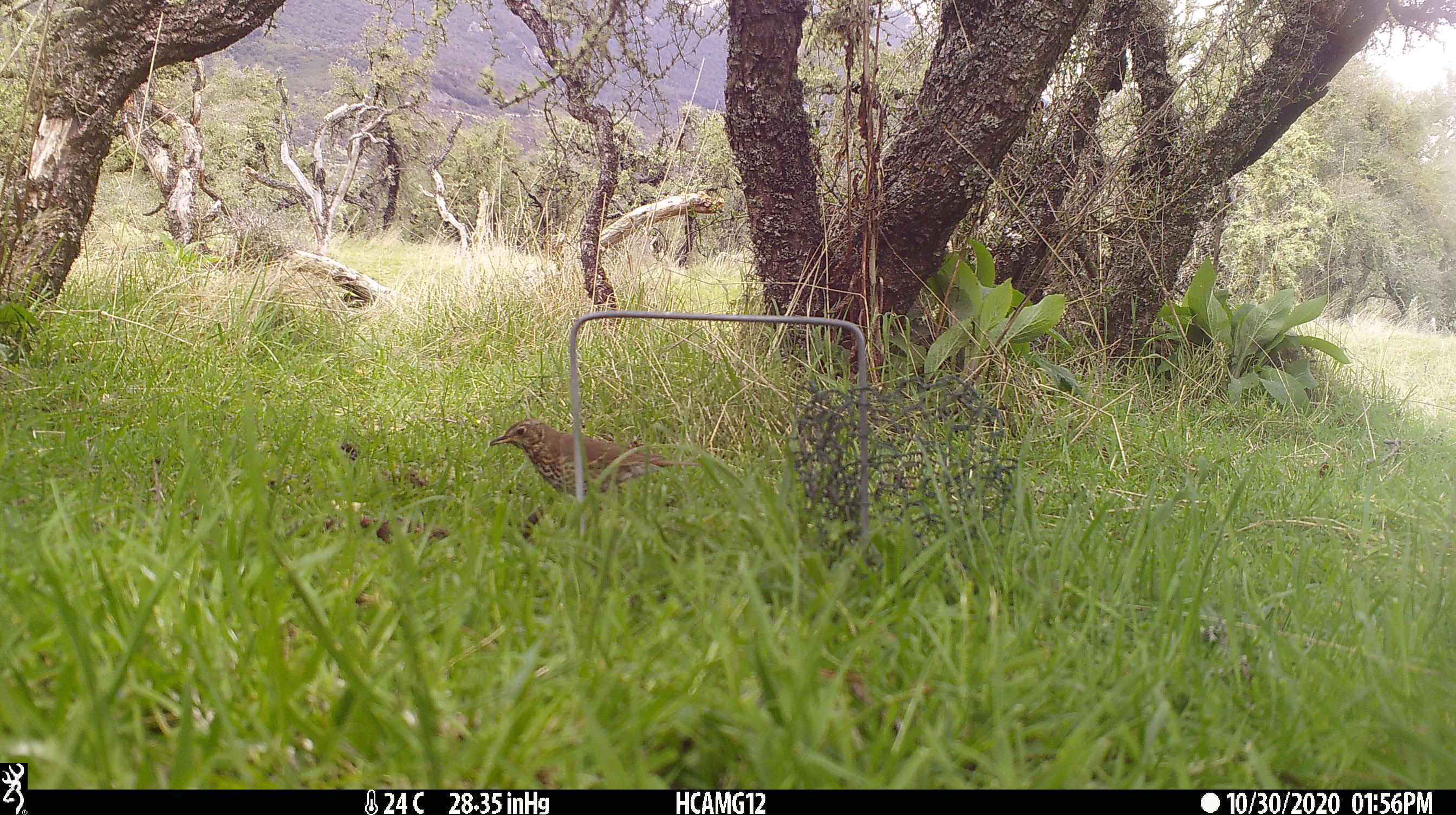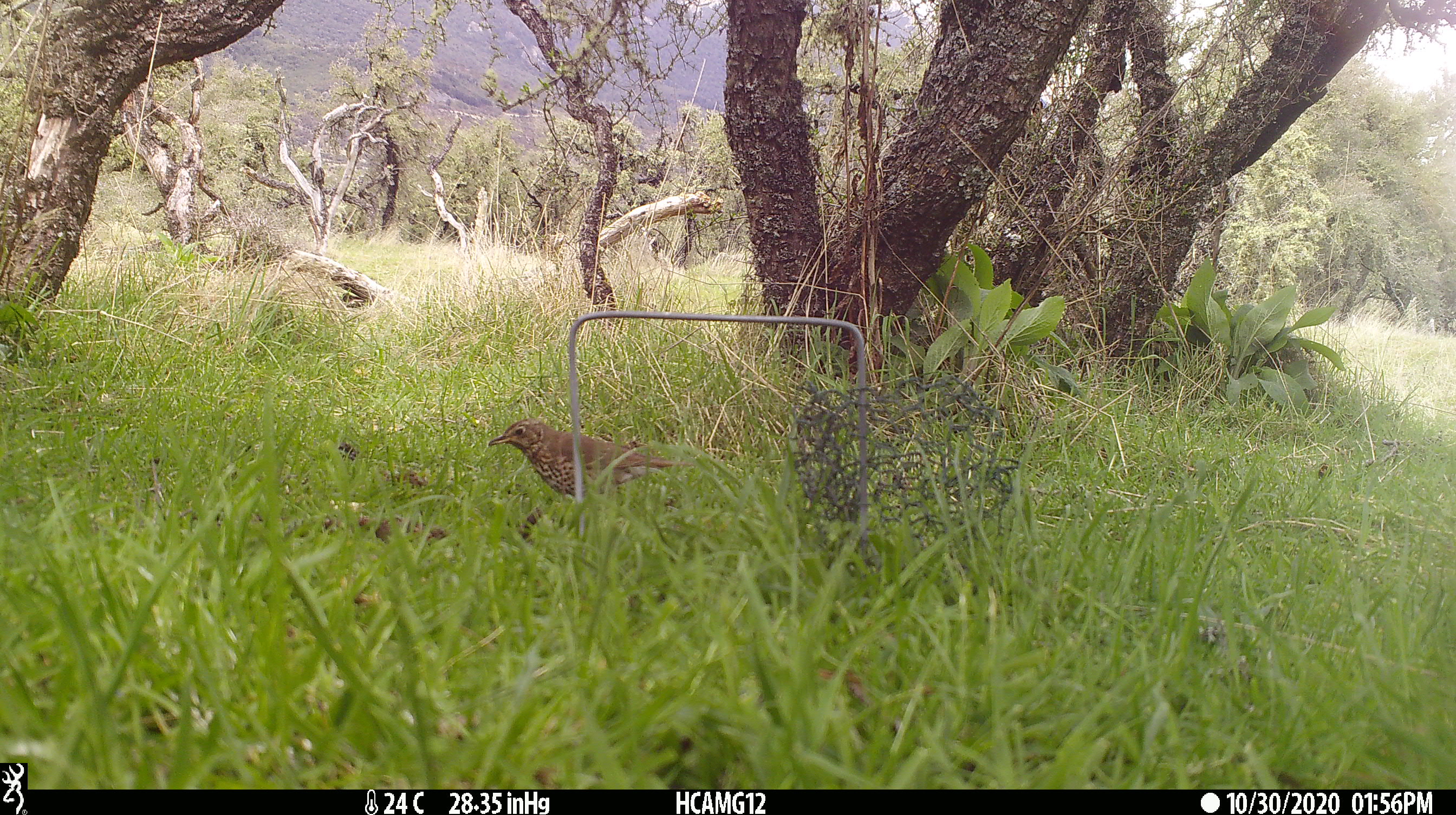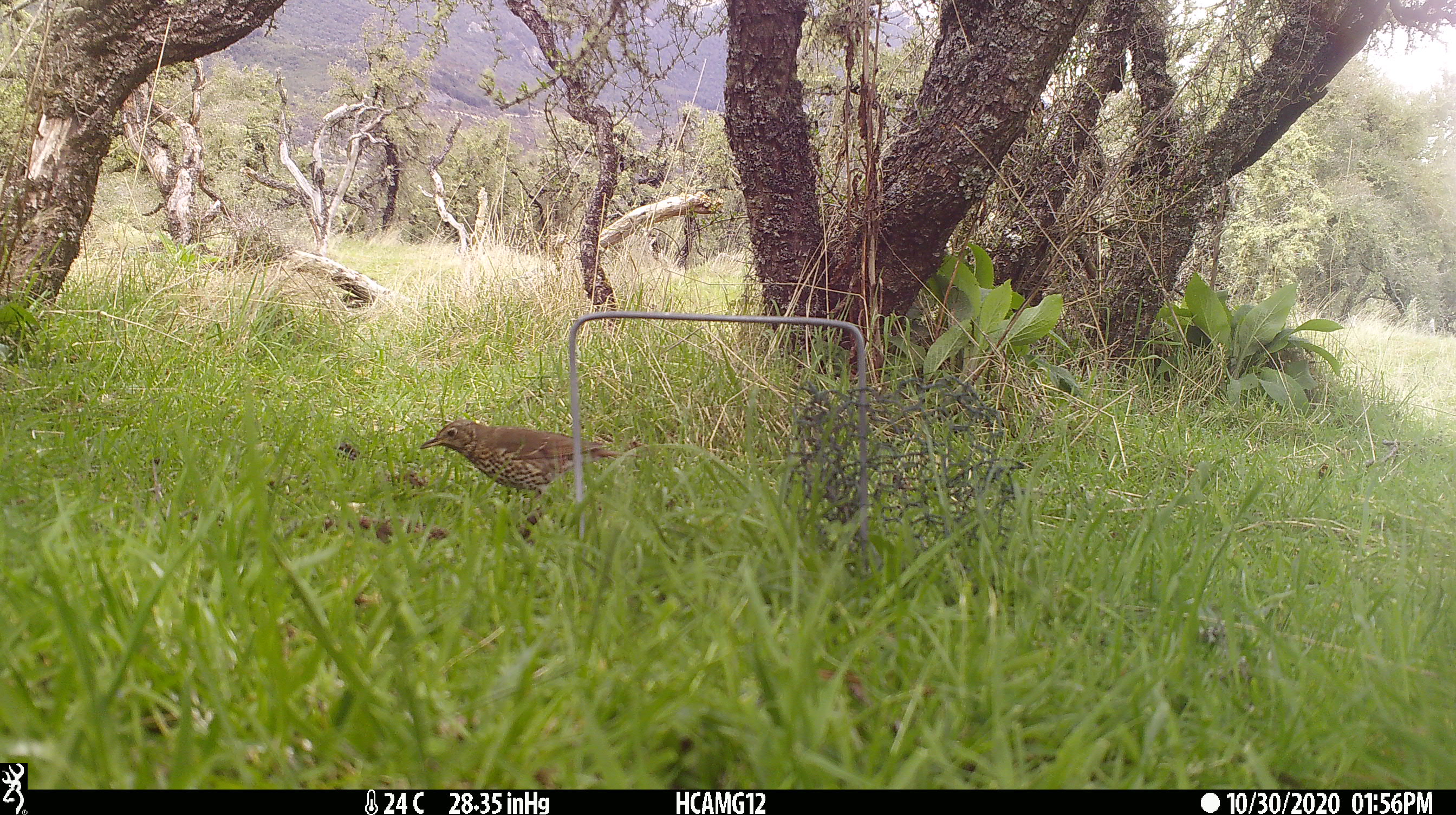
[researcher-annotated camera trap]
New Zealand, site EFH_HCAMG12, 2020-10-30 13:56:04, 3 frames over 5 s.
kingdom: Animalia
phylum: Chordata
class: Aves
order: Passeriformes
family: Turdidae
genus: Turdus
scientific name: Turdus philomelos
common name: song thrush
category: thrush